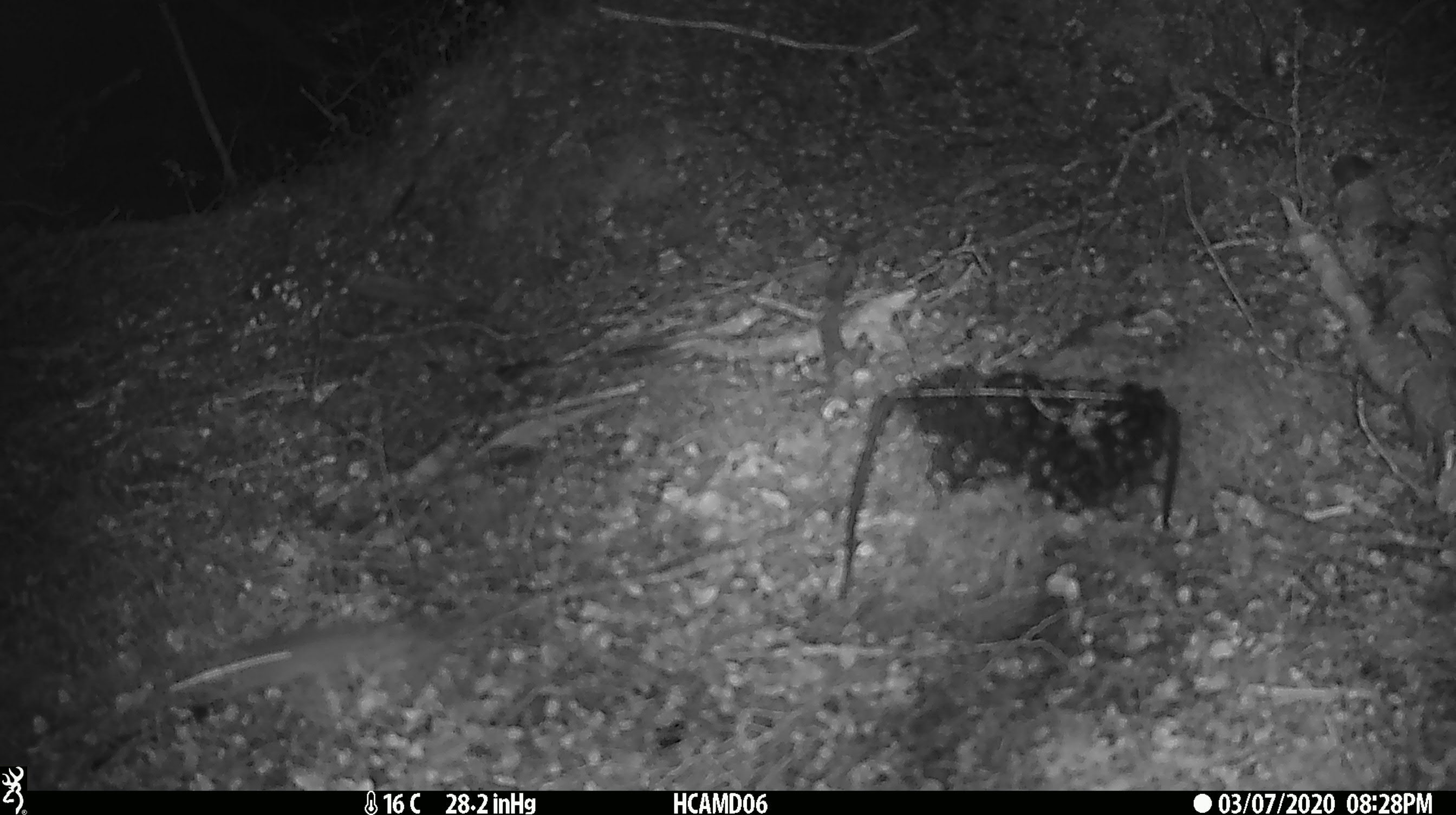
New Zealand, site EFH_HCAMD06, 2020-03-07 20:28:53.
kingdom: Animalia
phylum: Chordata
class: Mammalia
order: Rodentia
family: Muridae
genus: Mus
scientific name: Mus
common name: mouse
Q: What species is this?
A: Mouse (Mus).